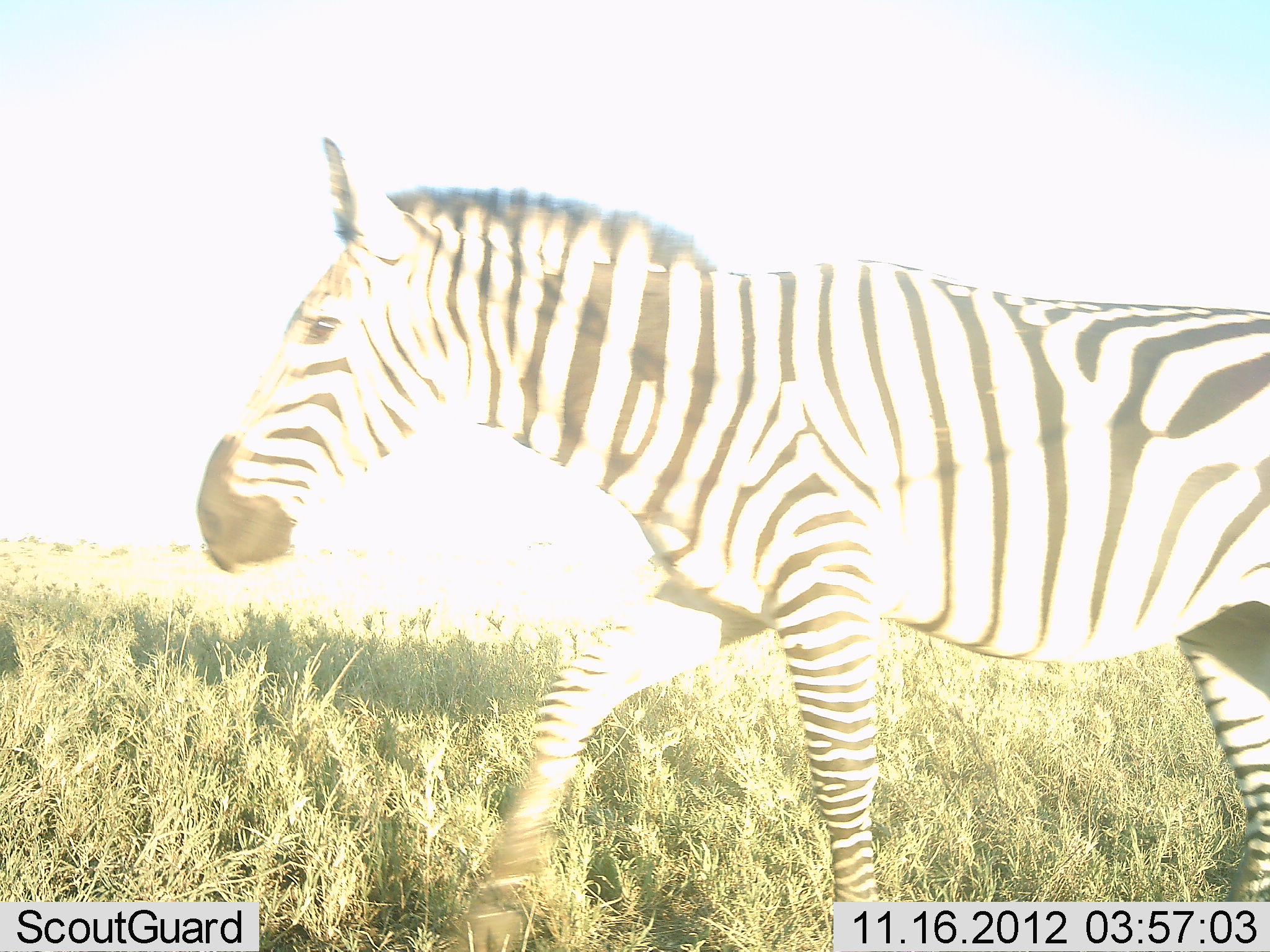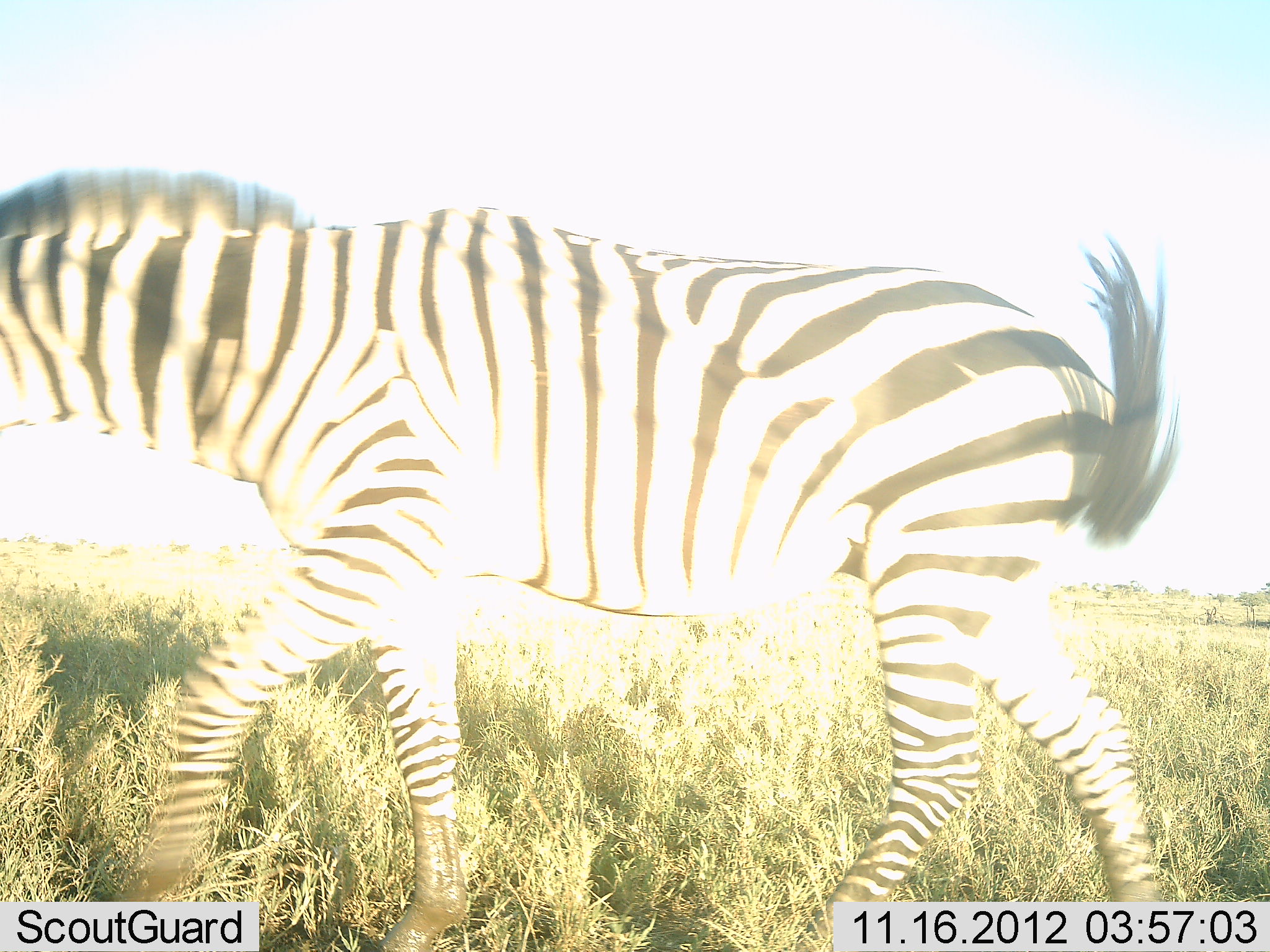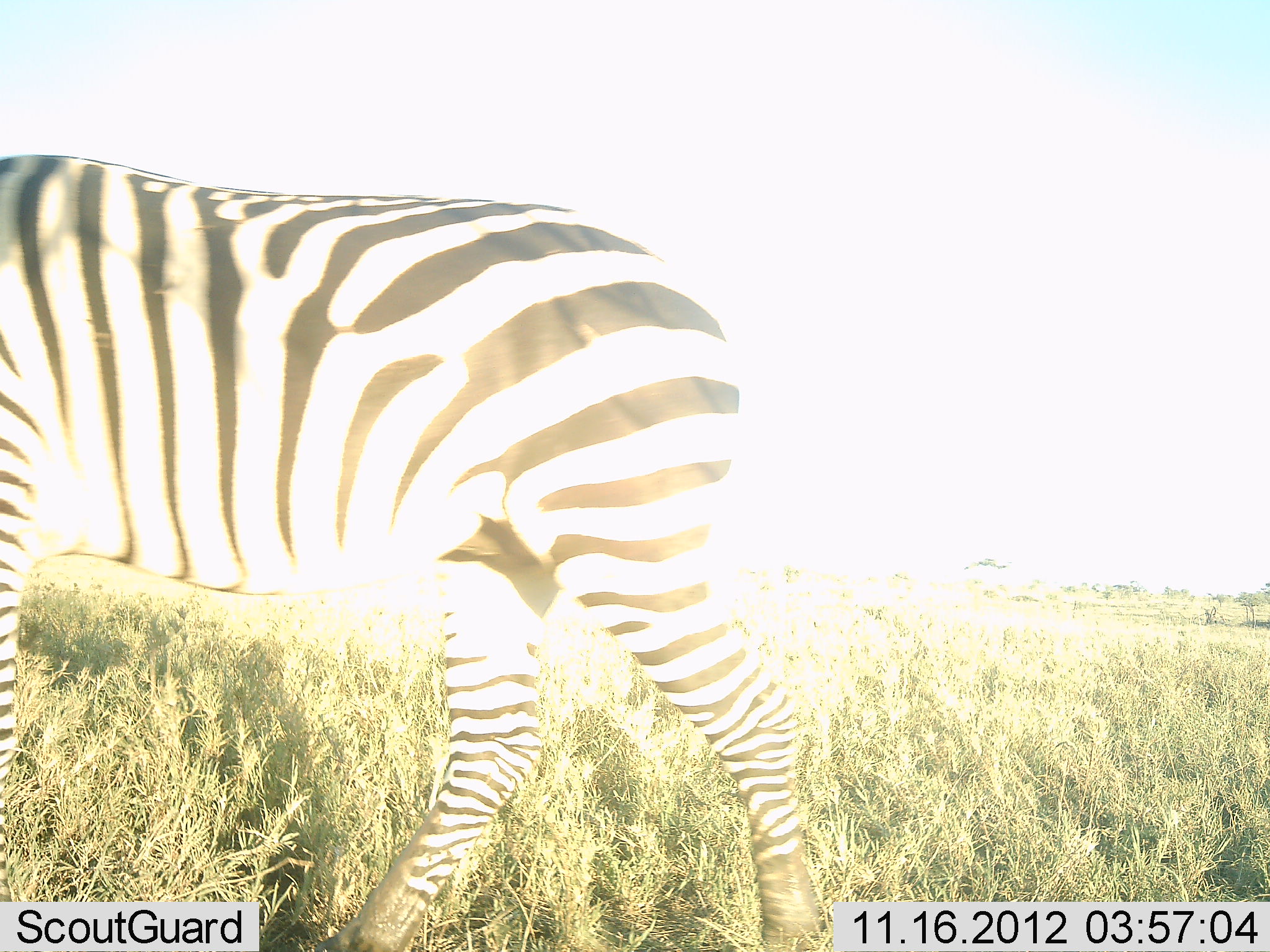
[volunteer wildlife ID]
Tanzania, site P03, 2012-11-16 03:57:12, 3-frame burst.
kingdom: Animalia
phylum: Chordata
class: Mammalia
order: Perissodactyla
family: Equidae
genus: Equus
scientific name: Equus quagga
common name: plains zebra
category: zebra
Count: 1.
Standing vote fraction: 0%.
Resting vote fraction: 0%.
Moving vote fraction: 100%.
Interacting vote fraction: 0%.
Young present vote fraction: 0%.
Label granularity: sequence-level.